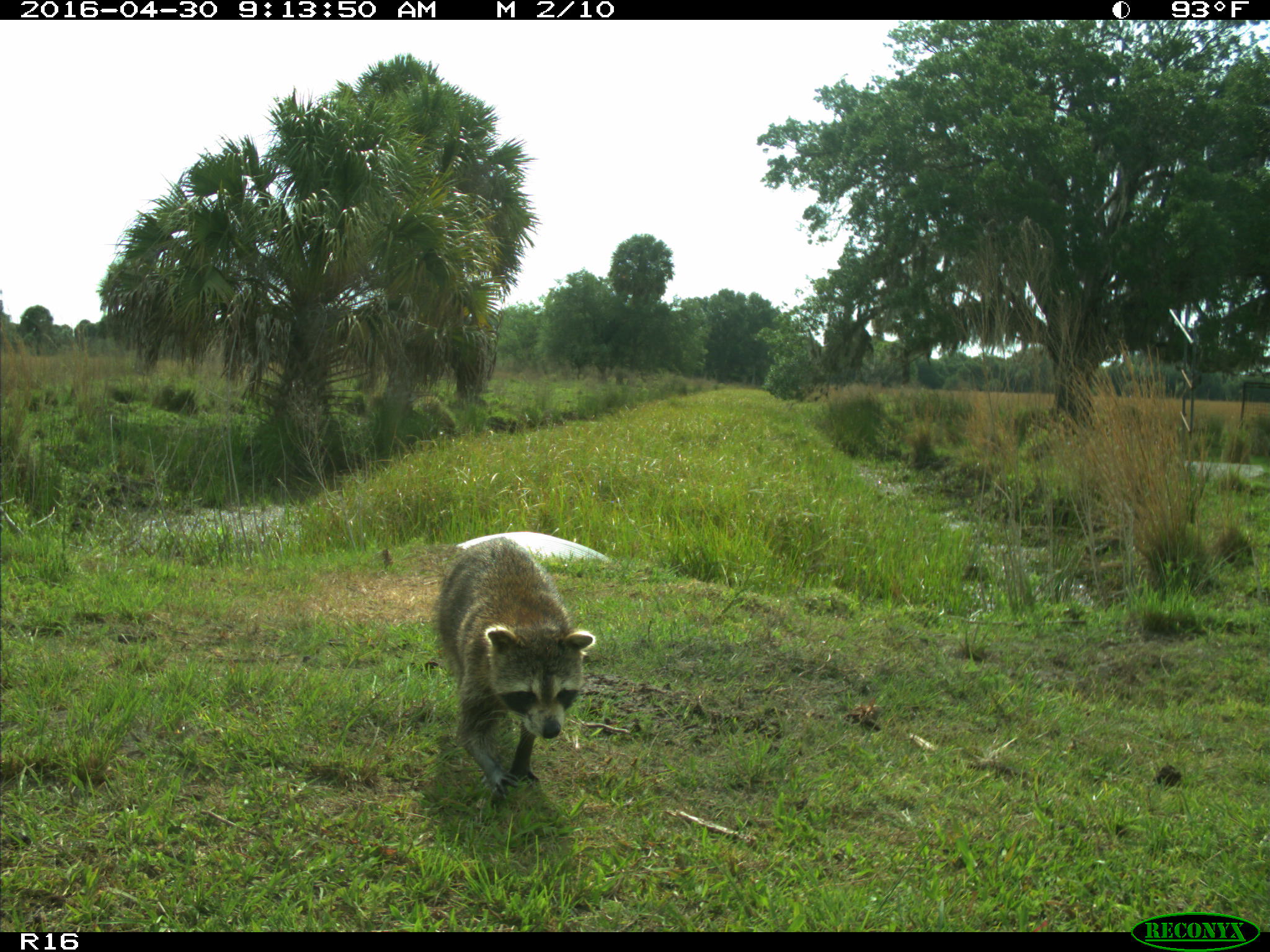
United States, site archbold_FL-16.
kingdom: Animalia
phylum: Chordata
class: Mammalia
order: Carnivora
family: Procyonidae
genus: Procyon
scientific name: Procyon lotor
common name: common raccoon